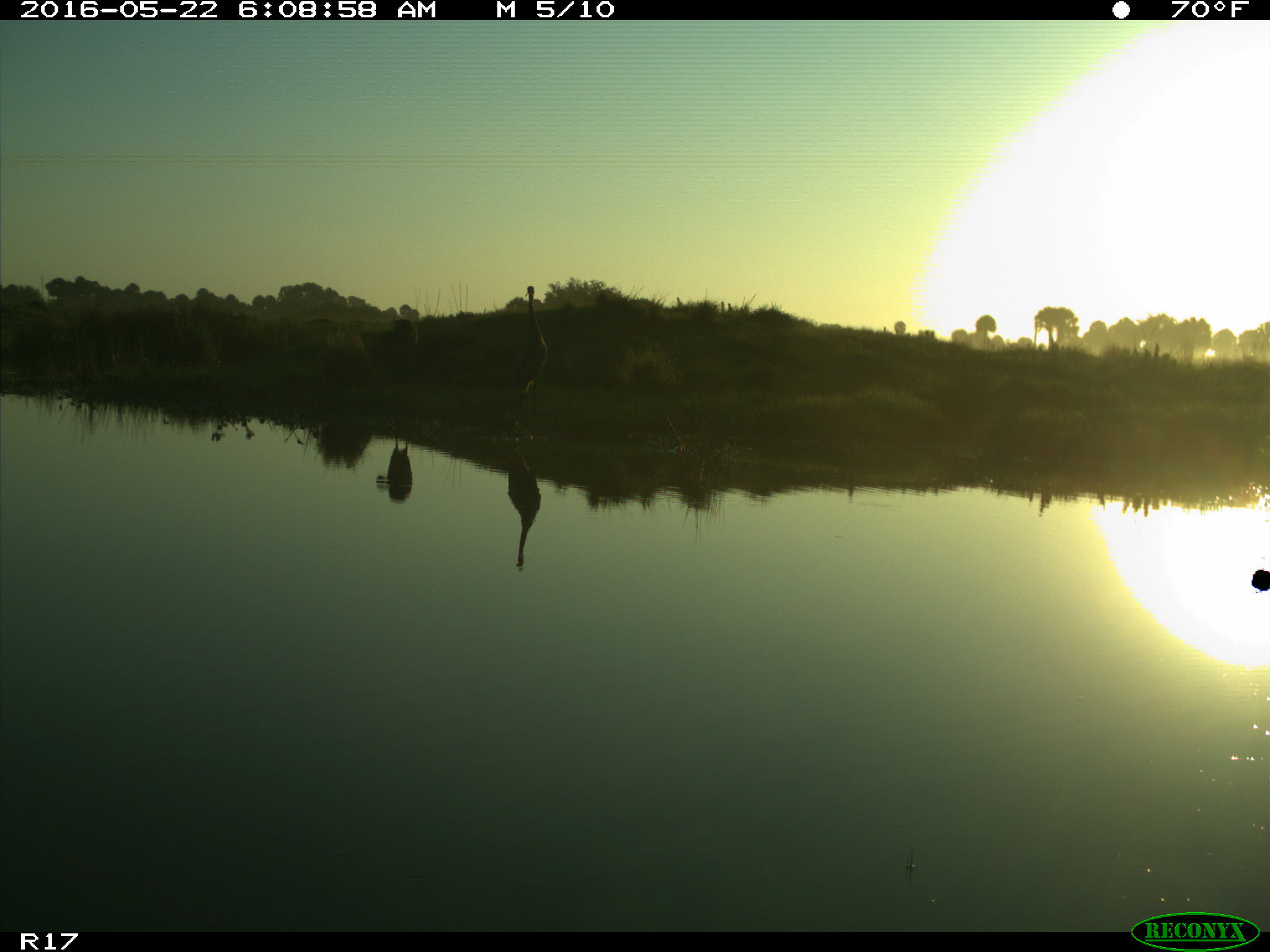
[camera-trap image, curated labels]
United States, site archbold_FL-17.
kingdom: Animalia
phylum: Chordata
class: Mammalia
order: Artiodactyla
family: Bovidae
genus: Bos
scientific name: Bos taurus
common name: domestic cow